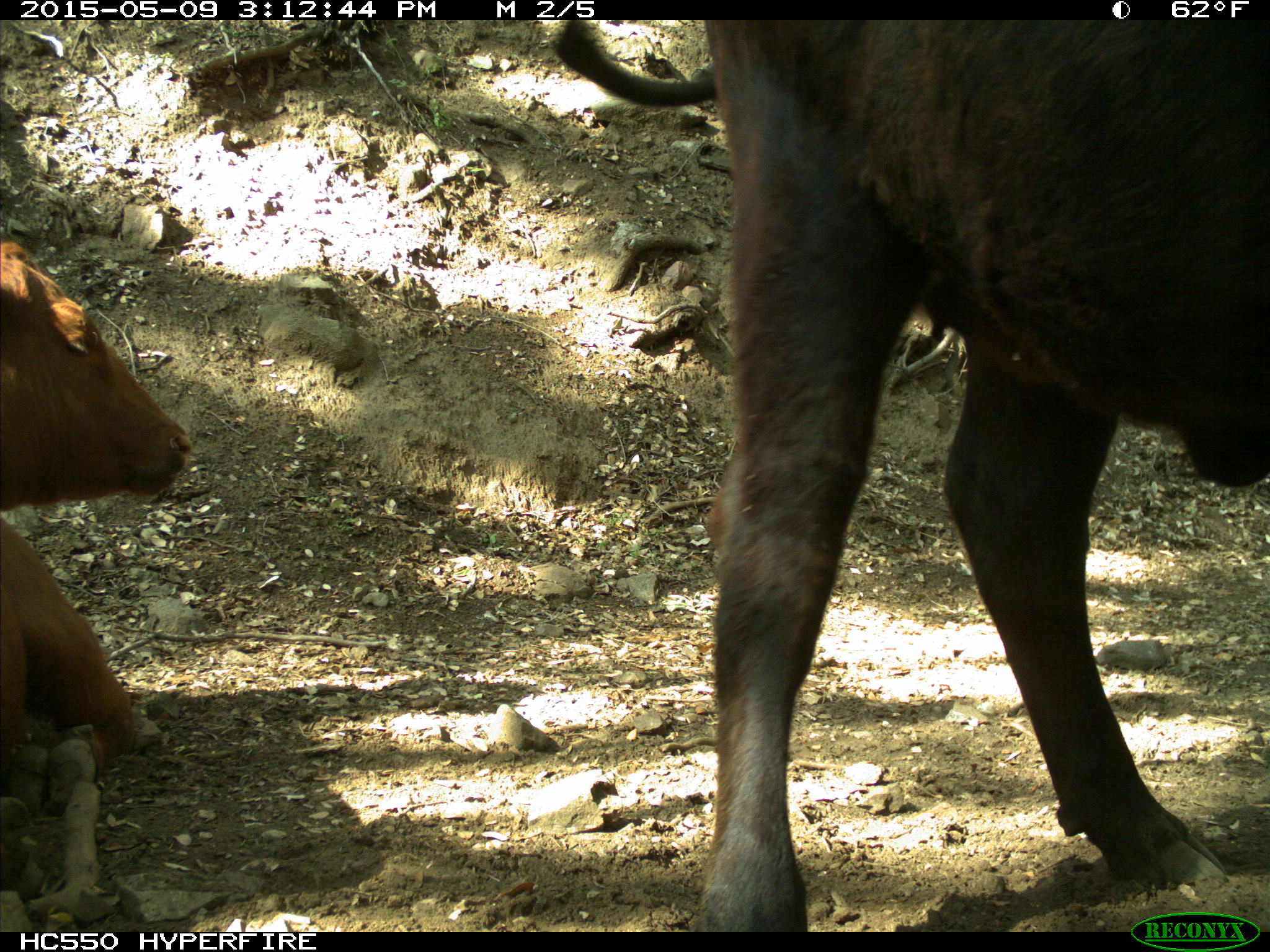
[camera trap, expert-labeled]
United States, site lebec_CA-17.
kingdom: Animalia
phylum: Chordata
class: Mammalia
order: Artiodactyla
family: Bovidae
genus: Bos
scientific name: Bos taurus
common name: domestic cow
Bos taurus (domestic cow).